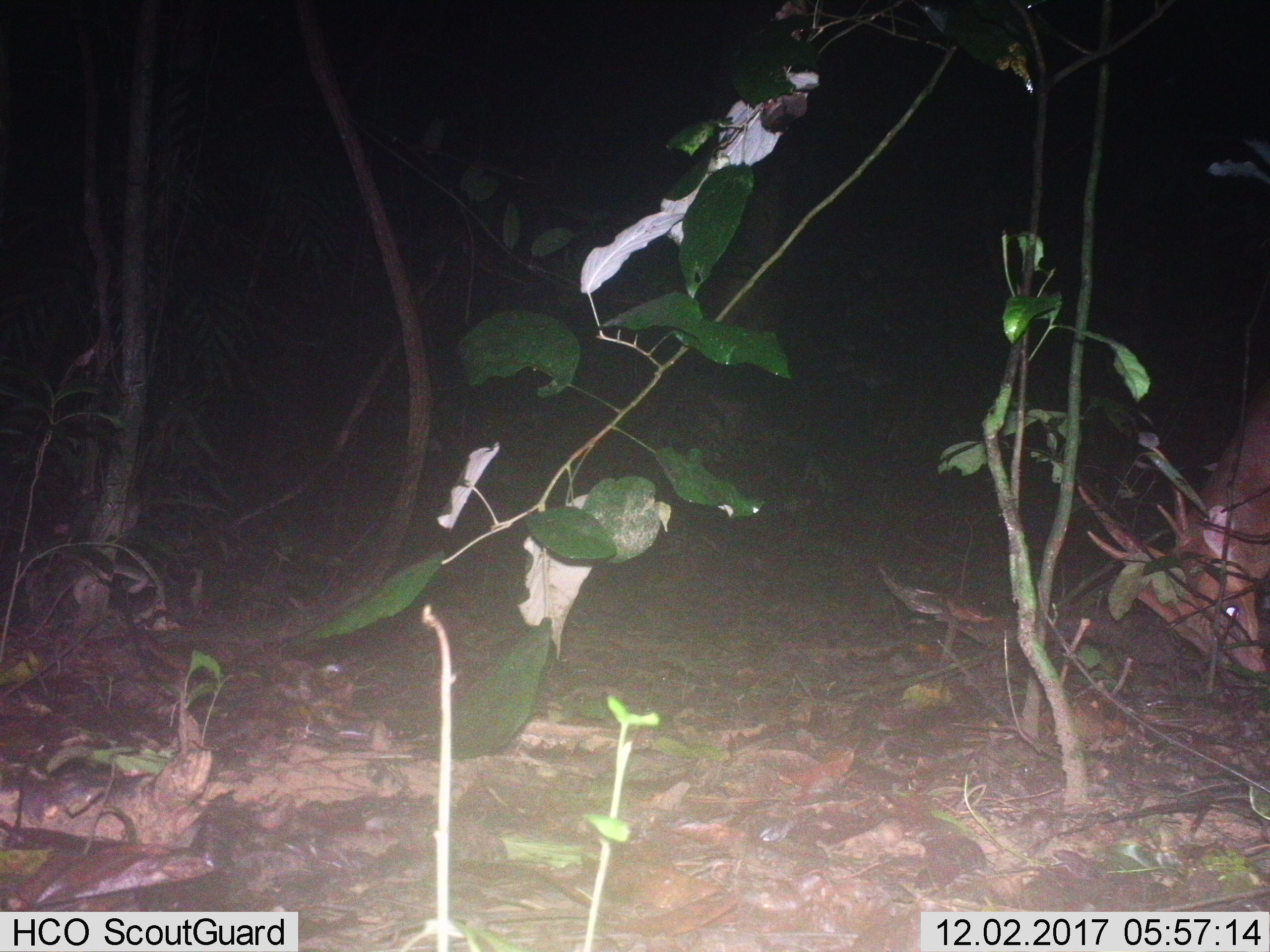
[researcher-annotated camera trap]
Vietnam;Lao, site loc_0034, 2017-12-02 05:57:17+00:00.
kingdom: Animalia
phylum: Chordata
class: Mammalia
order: Artiodactyla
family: Cervidae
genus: Muntiacus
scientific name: Muntiacus vuquangensis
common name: large-antlered muntjac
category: large antlered muntjac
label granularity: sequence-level